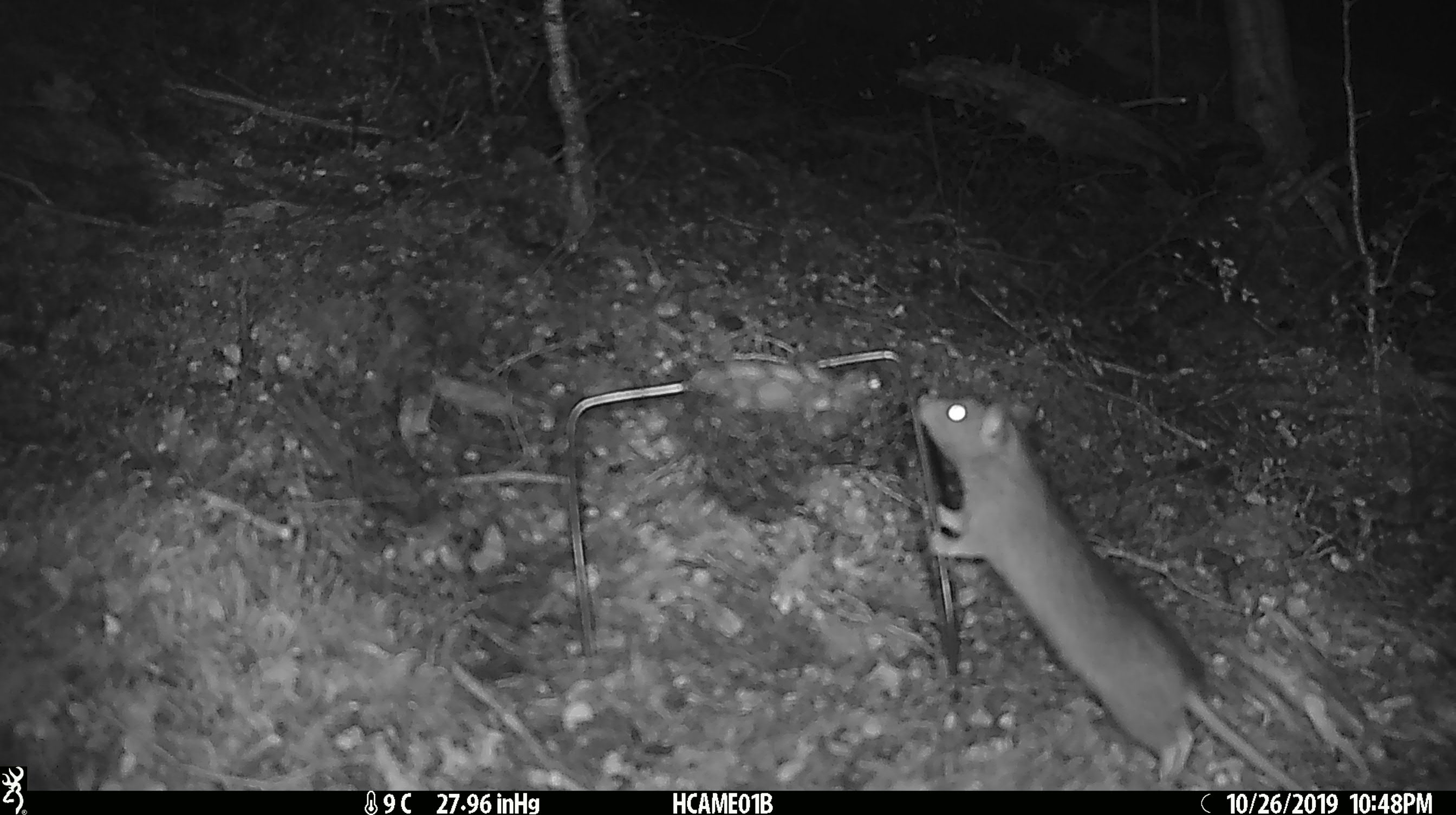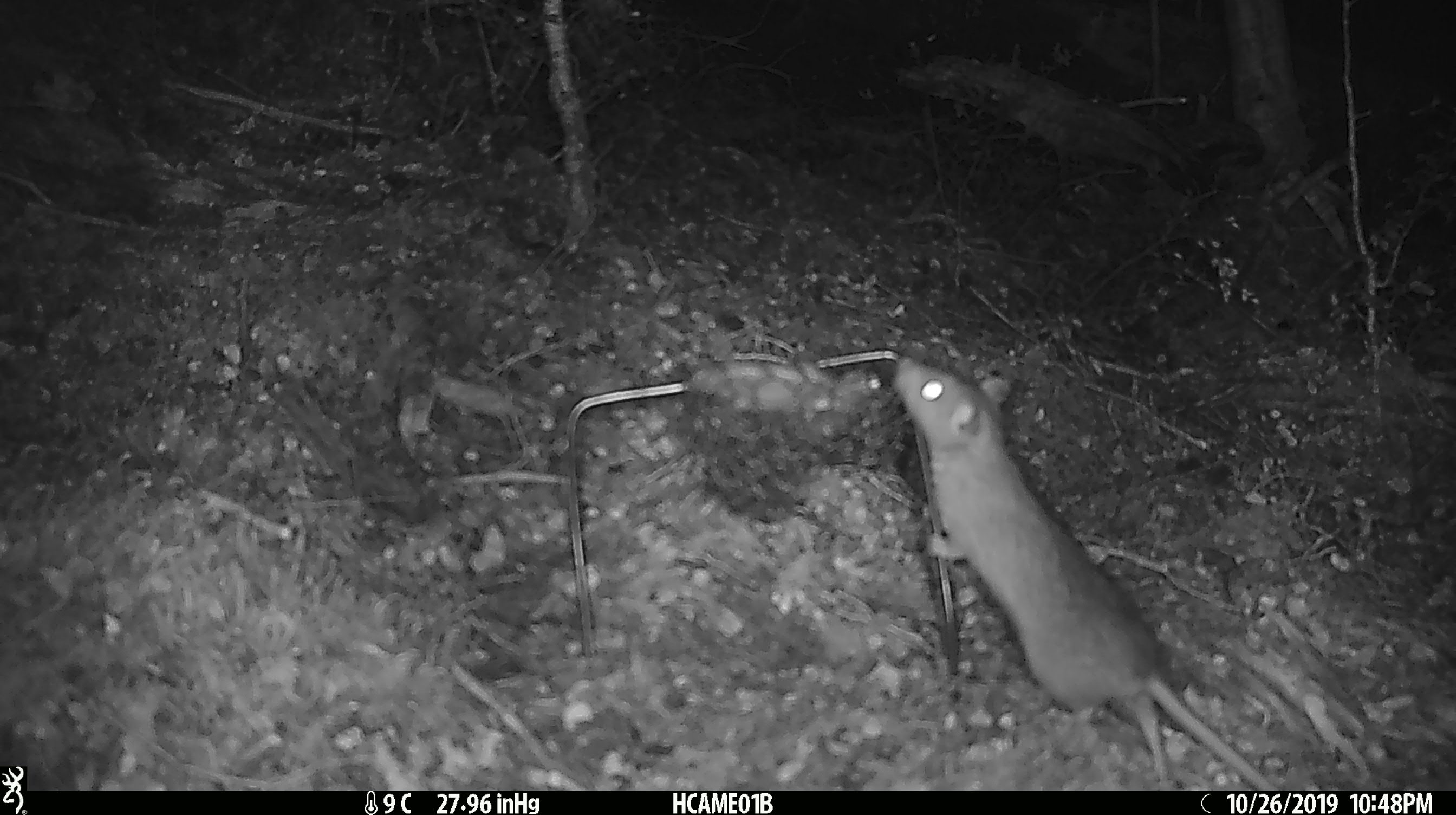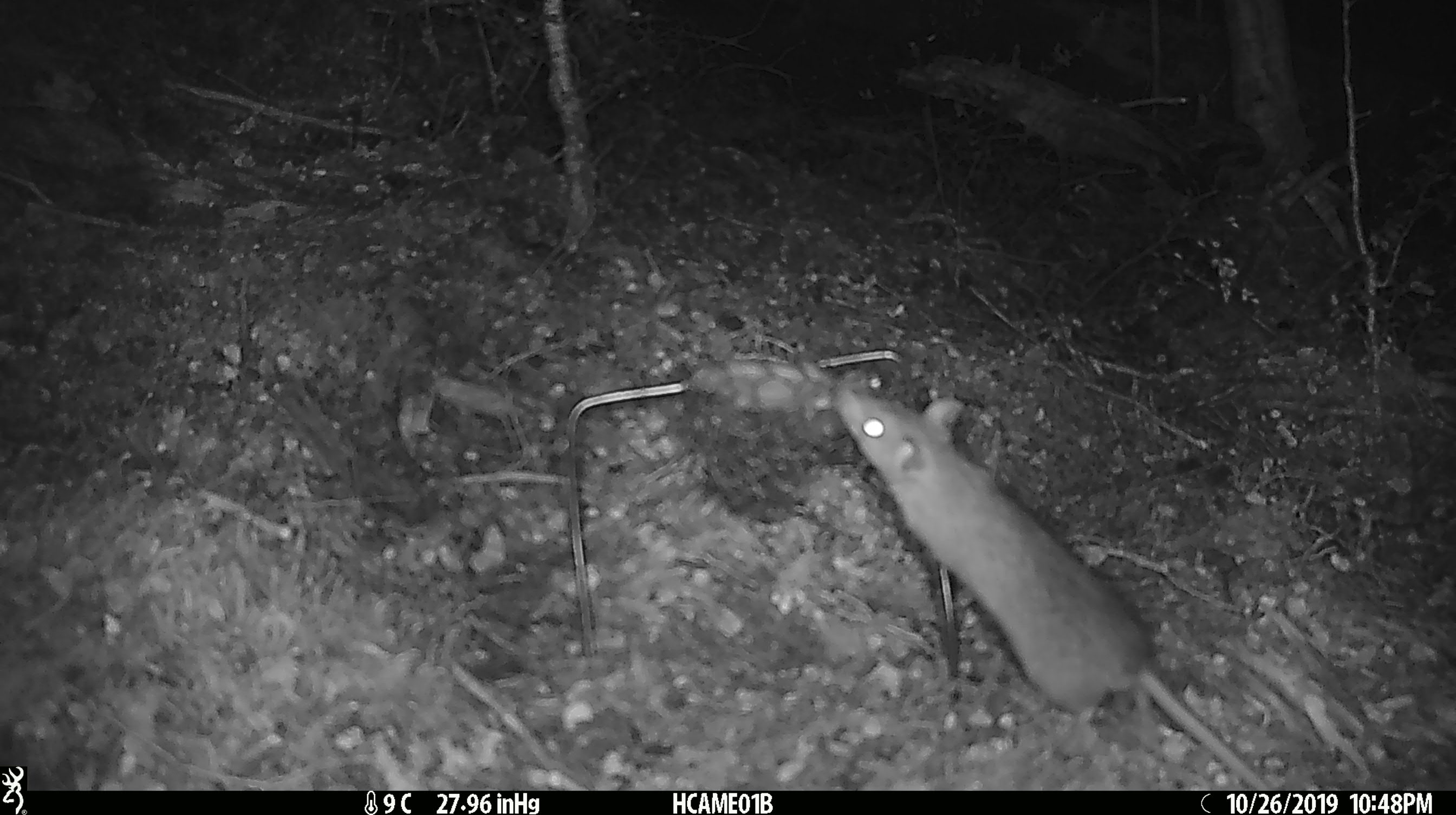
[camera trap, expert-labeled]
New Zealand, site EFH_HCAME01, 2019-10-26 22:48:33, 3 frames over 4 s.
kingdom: Animalia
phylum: Chordata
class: Mammalia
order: Rodentia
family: Muridae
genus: Rattus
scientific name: Rattus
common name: rat